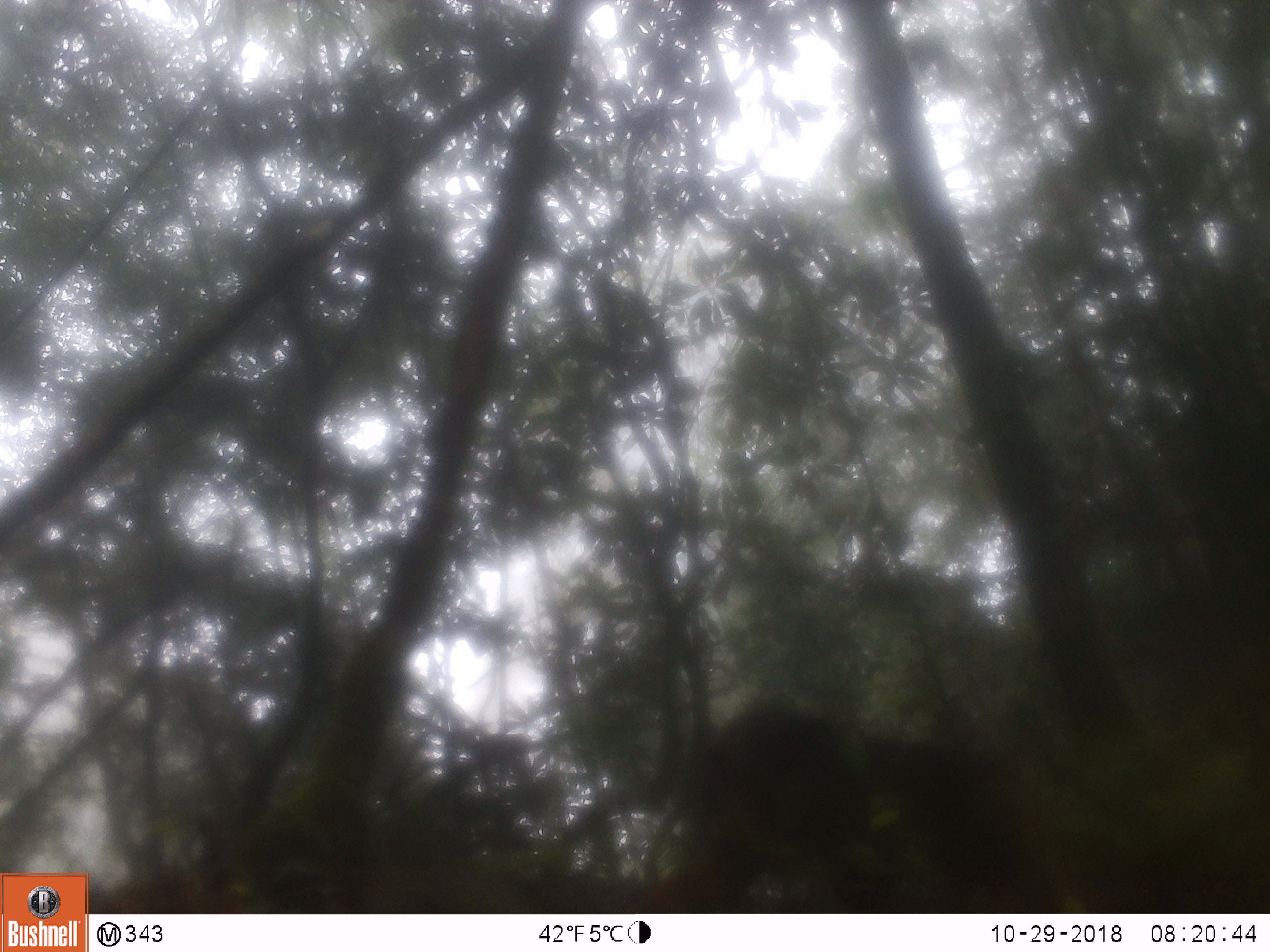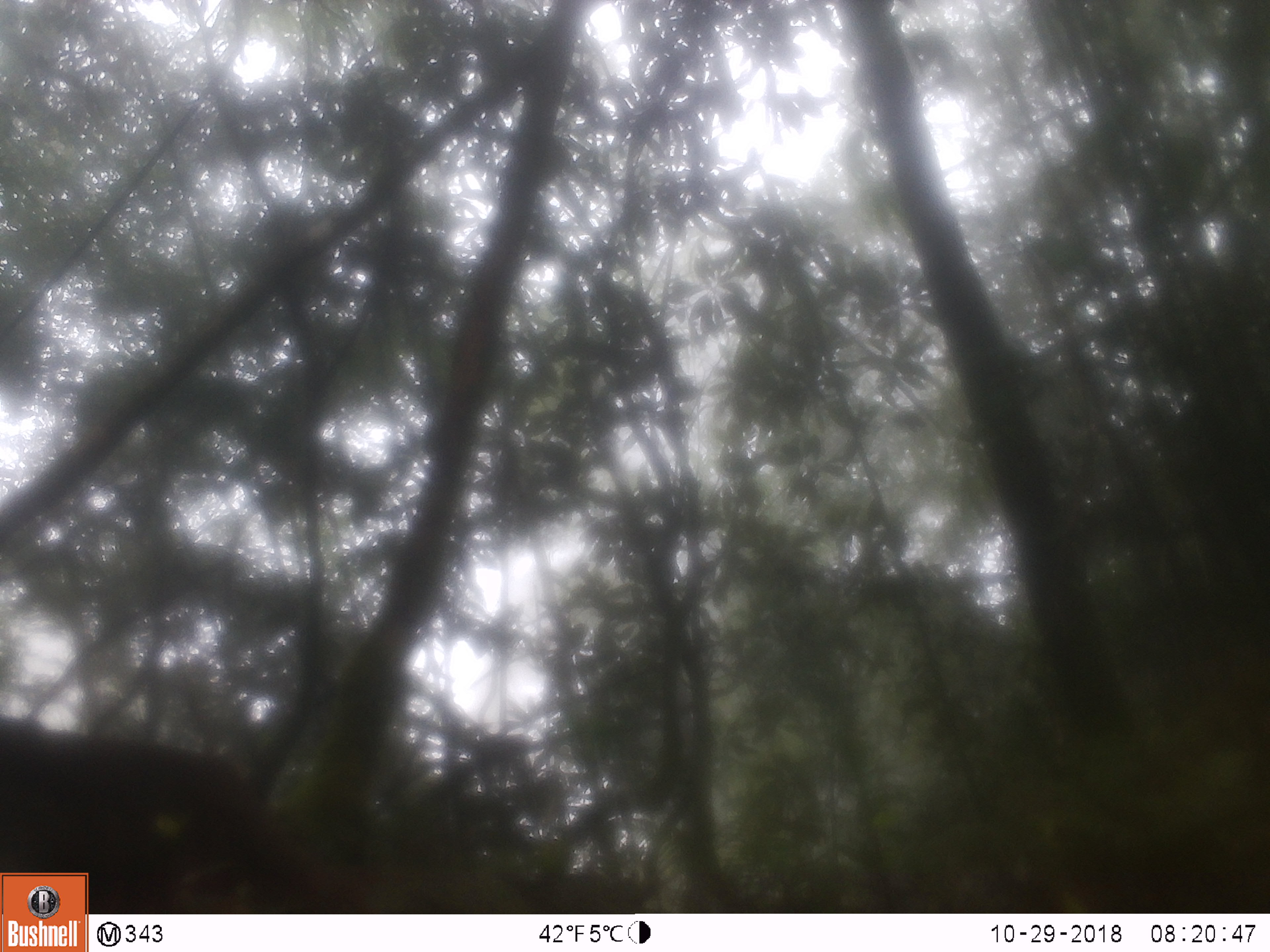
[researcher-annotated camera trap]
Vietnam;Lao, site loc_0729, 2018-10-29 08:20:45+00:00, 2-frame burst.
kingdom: Animalia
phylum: Chordata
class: Mammalia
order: Primates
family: Cercopithecidae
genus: Macaca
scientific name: Macaca arctoides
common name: stump-tailed macaque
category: stump tailed macaque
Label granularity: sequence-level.